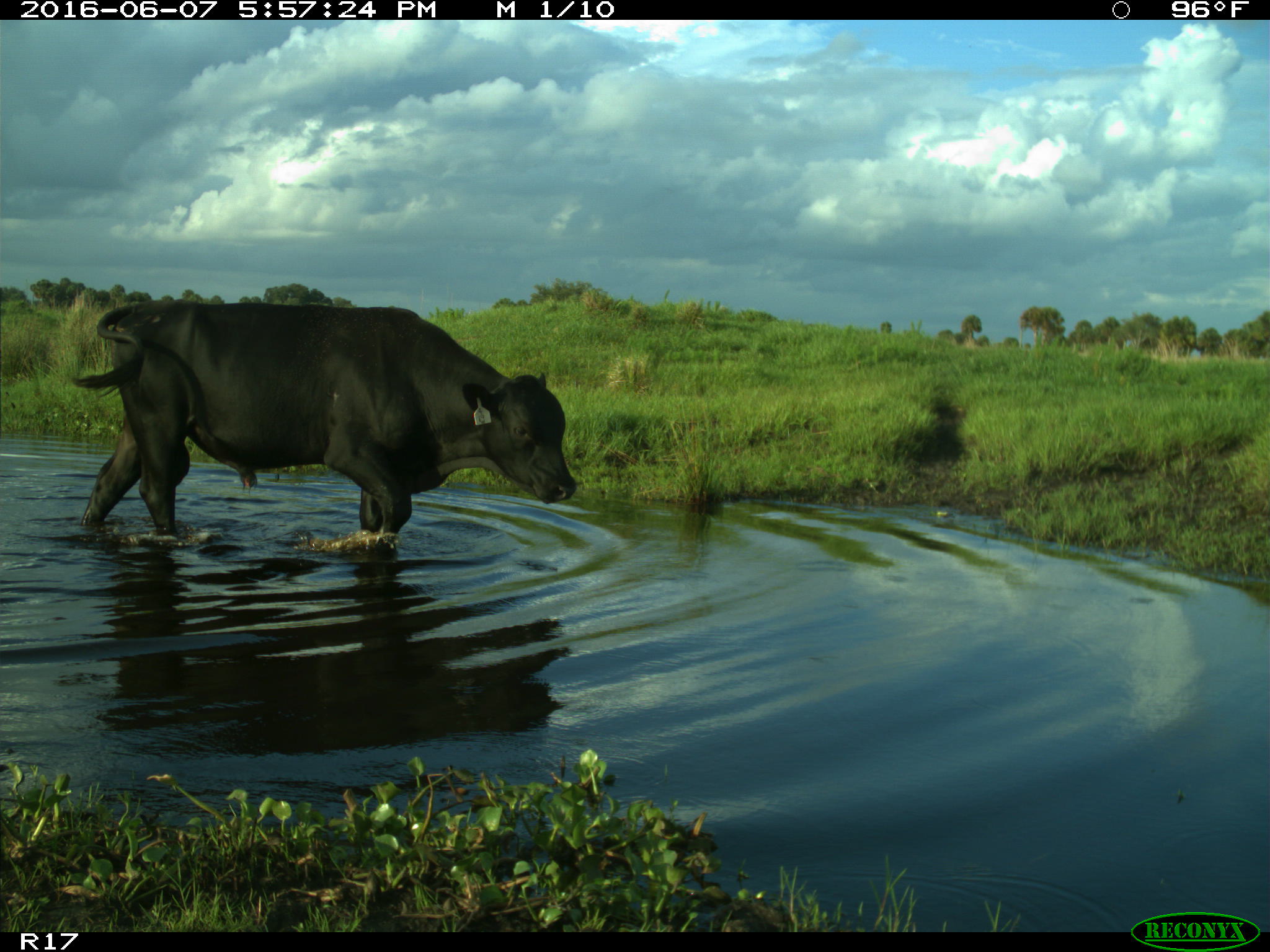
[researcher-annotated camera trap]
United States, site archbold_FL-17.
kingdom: Animalia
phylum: Chordata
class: Mammalia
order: Artiodactyla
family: Bovidae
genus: Bos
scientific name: Bos taurus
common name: domestic cow